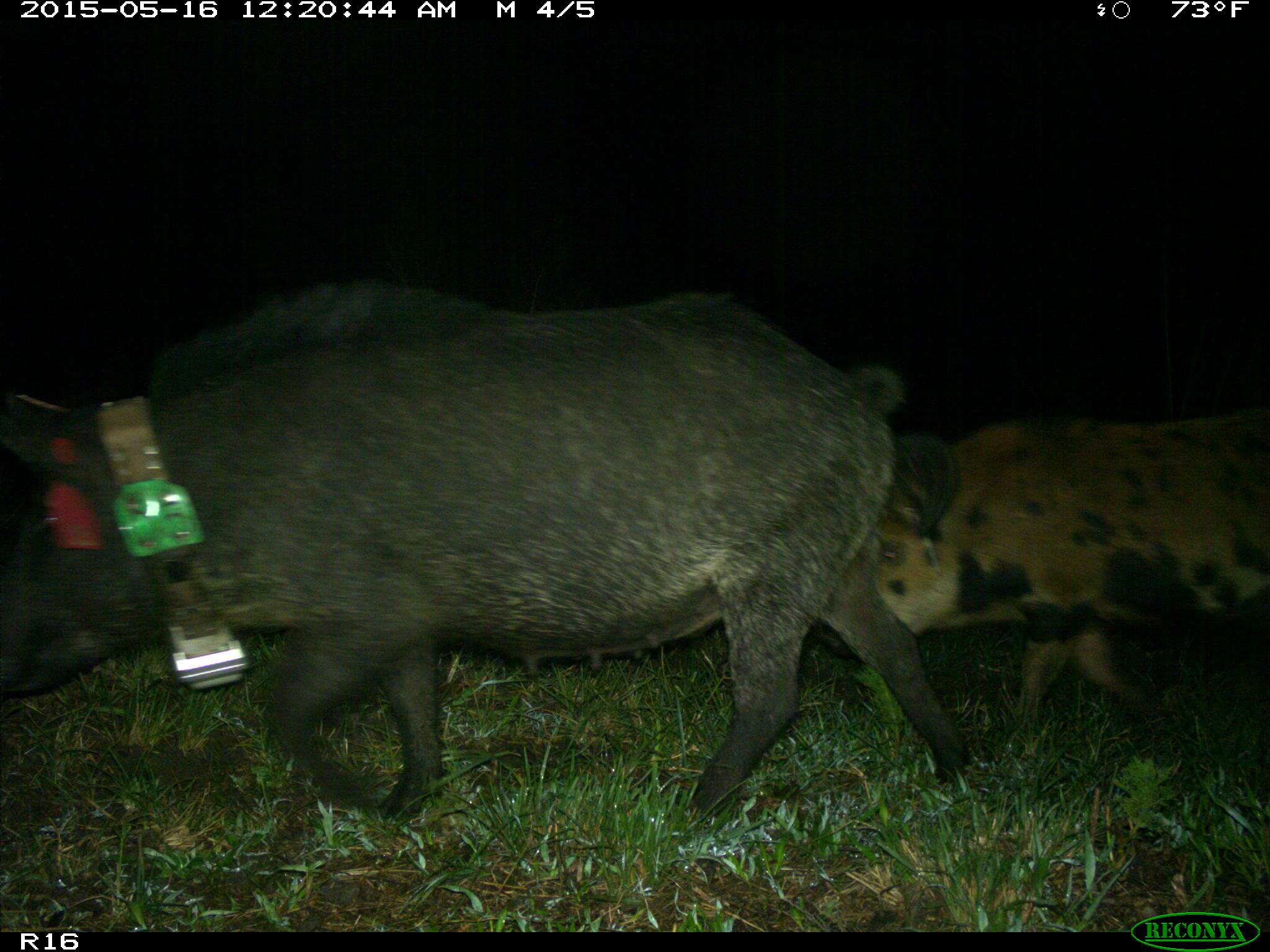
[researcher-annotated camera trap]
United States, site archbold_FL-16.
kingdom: Animalia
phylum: Chordata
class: Mammalia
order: Artiodactyla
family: Suidae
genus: Sus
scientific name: Sus scrofa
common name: wild boar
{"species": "Sus scrofa (wild boar)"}